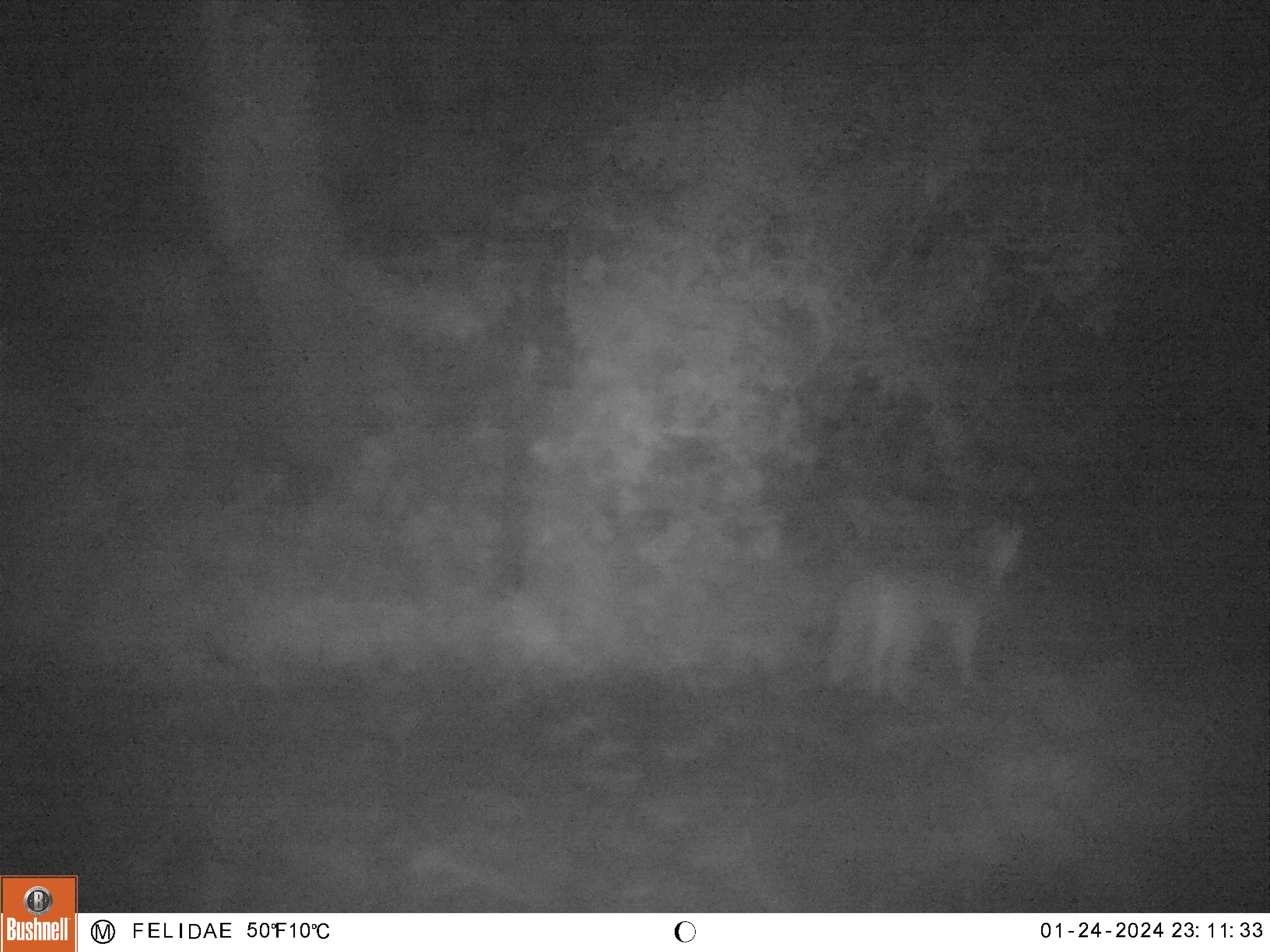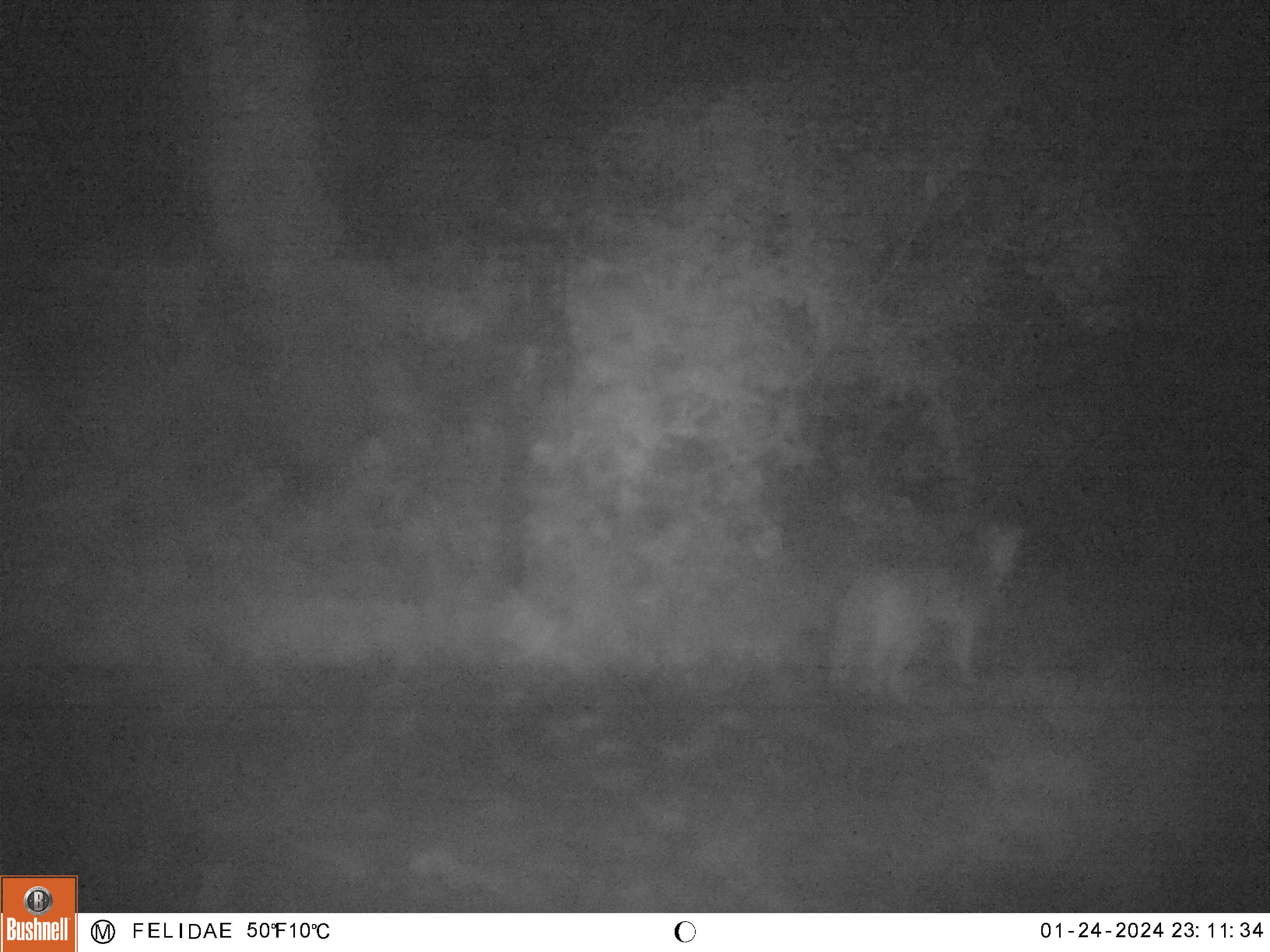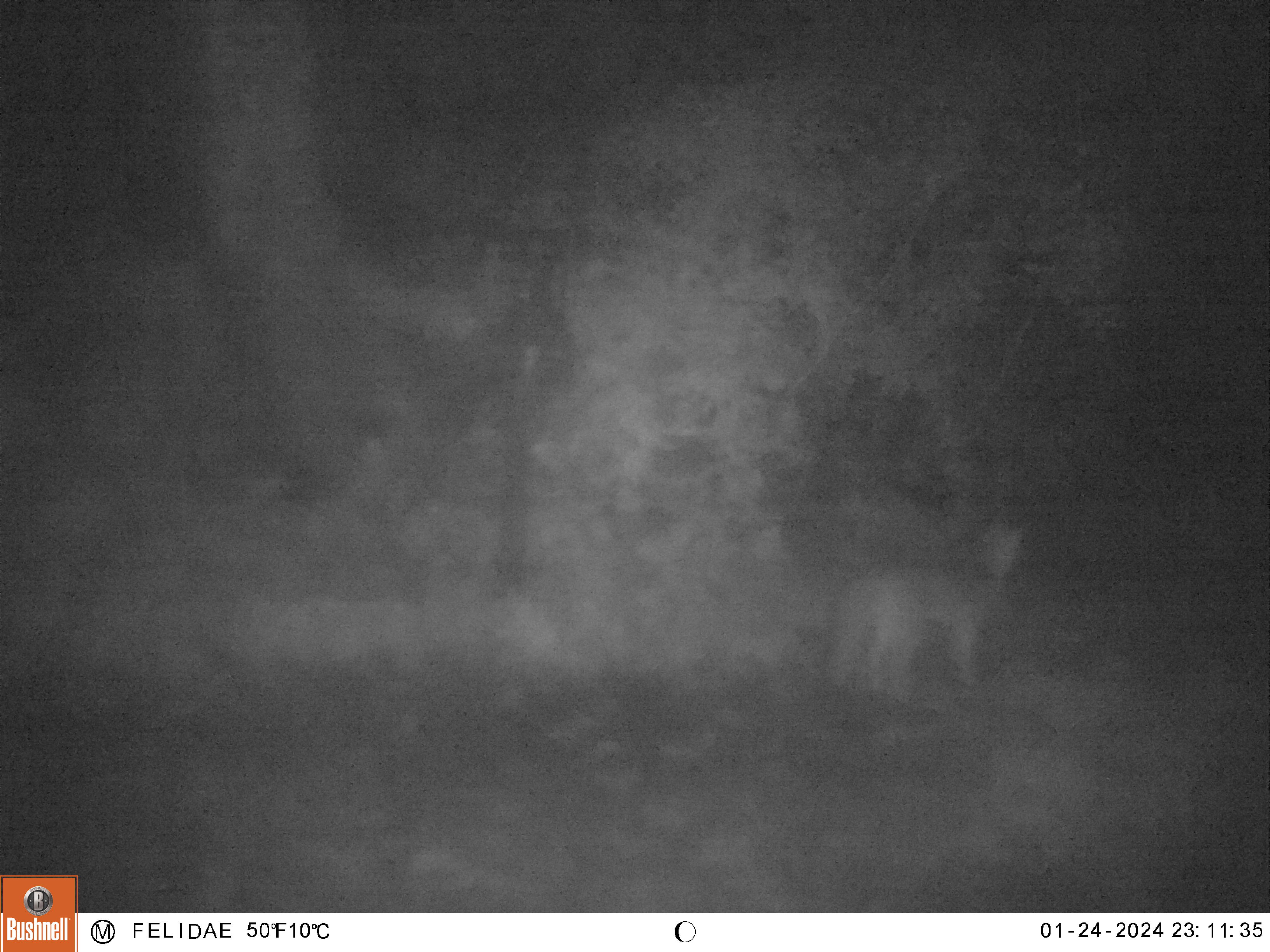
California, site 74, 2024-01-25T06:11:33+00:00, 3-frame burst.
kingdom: Animalia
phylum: Chordata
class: Mammalia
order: Carnivora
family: Canidae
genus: Canis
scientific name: Canis latrans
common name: coyote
Coyote (Canis latrans).